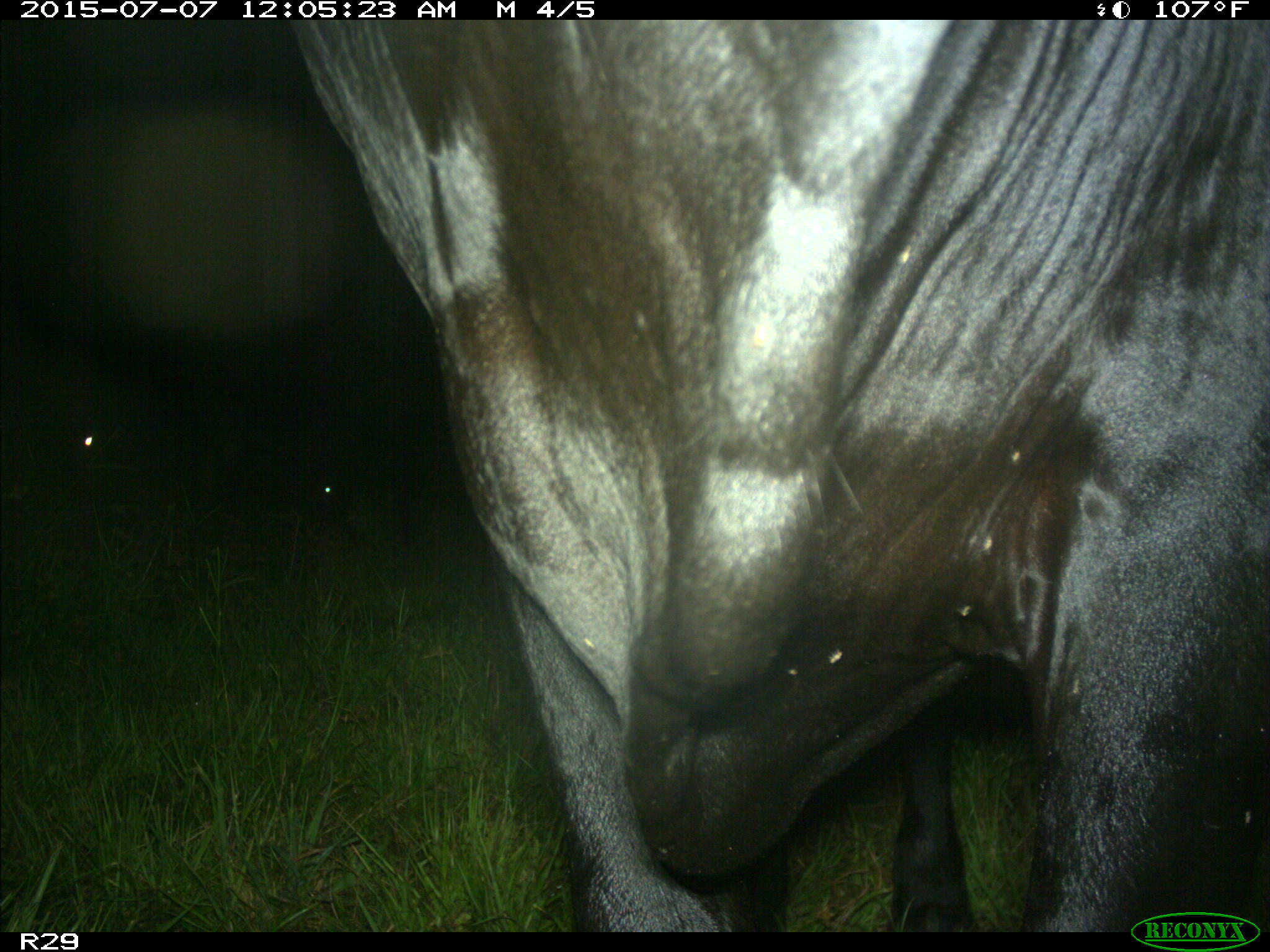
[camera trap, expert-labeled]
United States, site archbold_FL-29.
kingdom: Animalia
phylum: Chordata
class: Mammalia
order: Artiodactyla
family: Bovidae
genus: Bos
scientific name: Bos taurus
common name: domestic cow